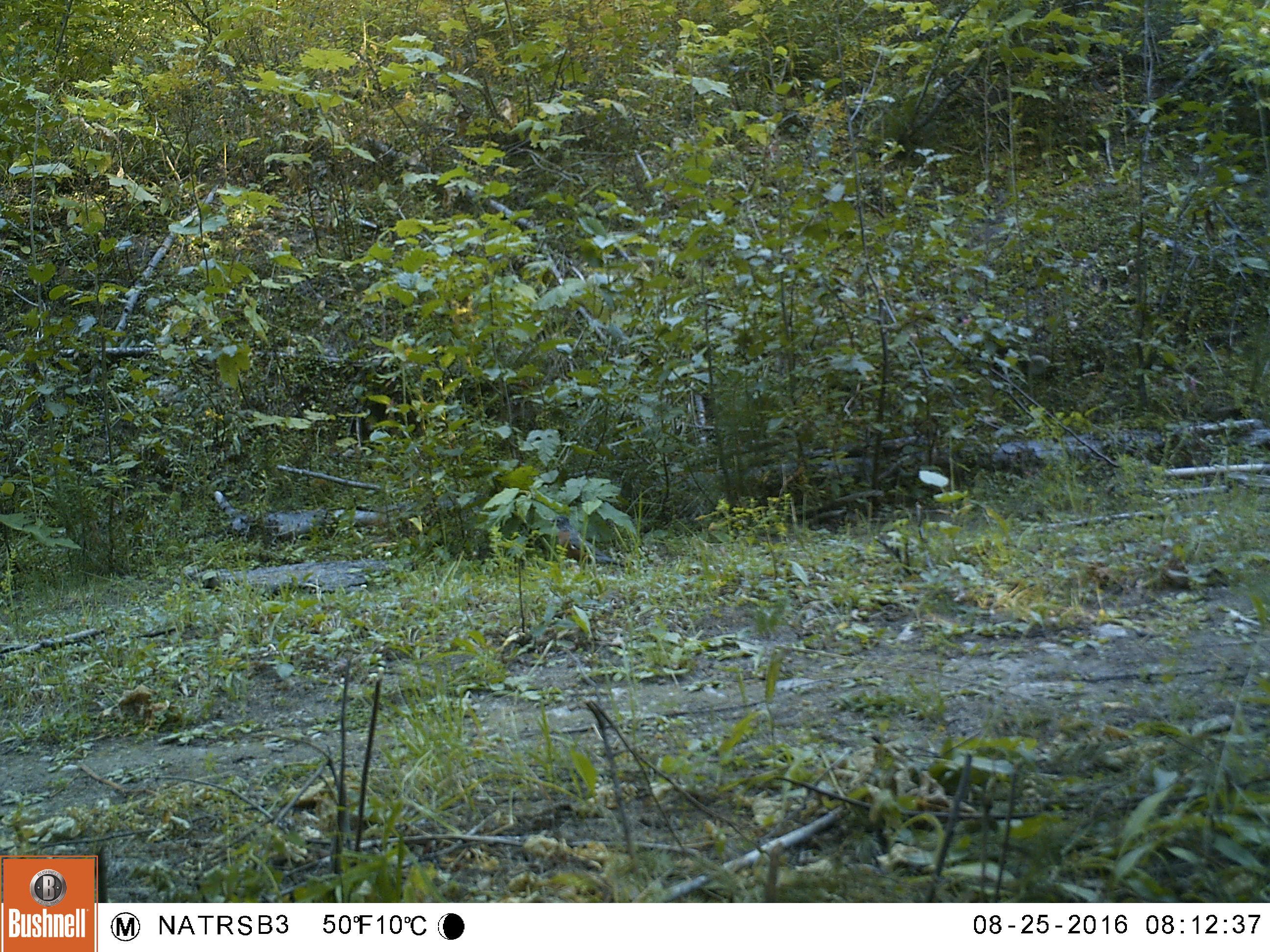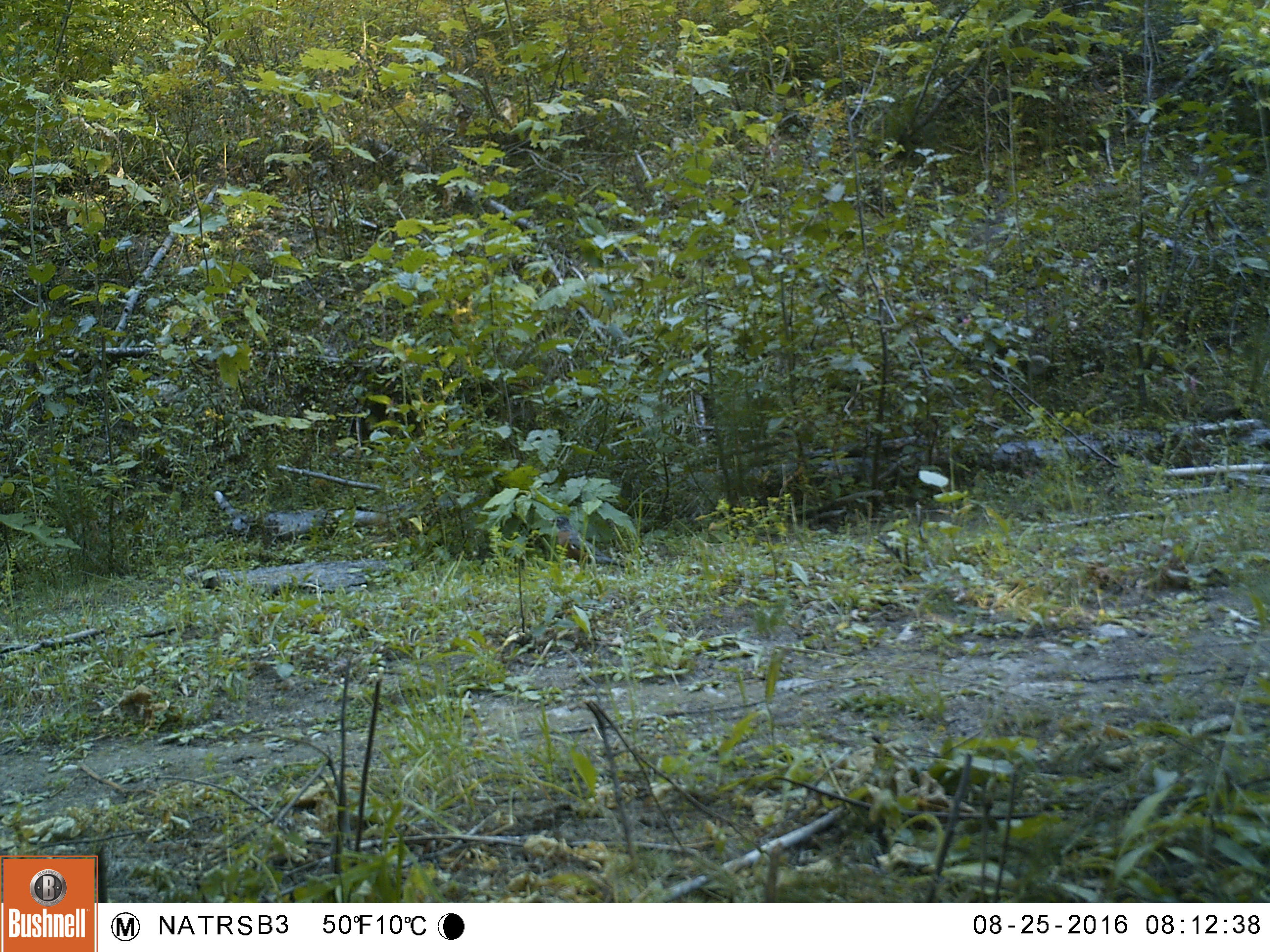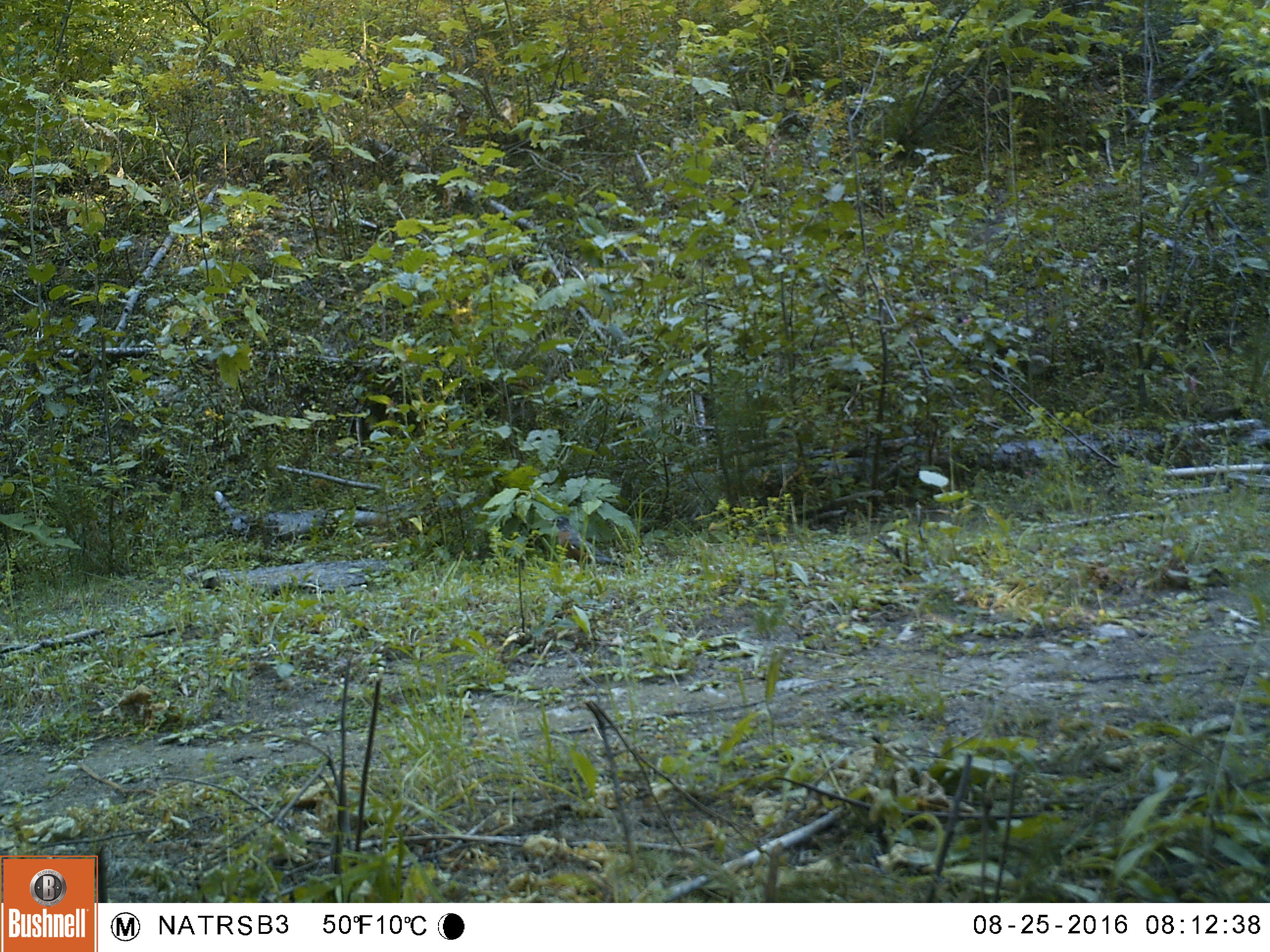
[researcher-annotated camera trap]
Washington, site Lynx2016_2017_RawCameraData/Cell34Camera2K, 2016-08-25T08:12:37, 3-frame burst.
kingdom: Animalia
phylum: Chordata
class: Aves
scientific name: Aves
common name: birds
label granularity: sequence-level